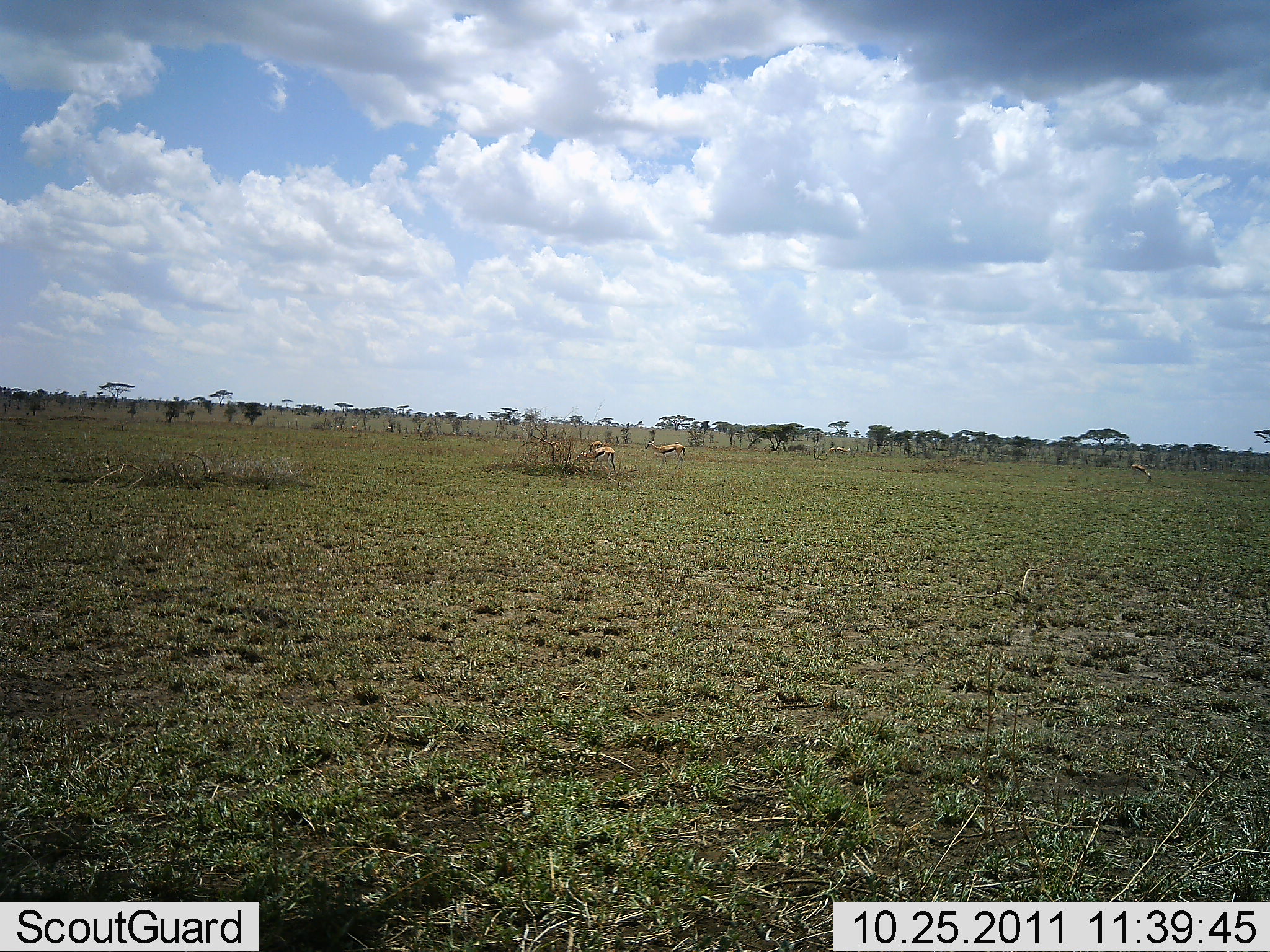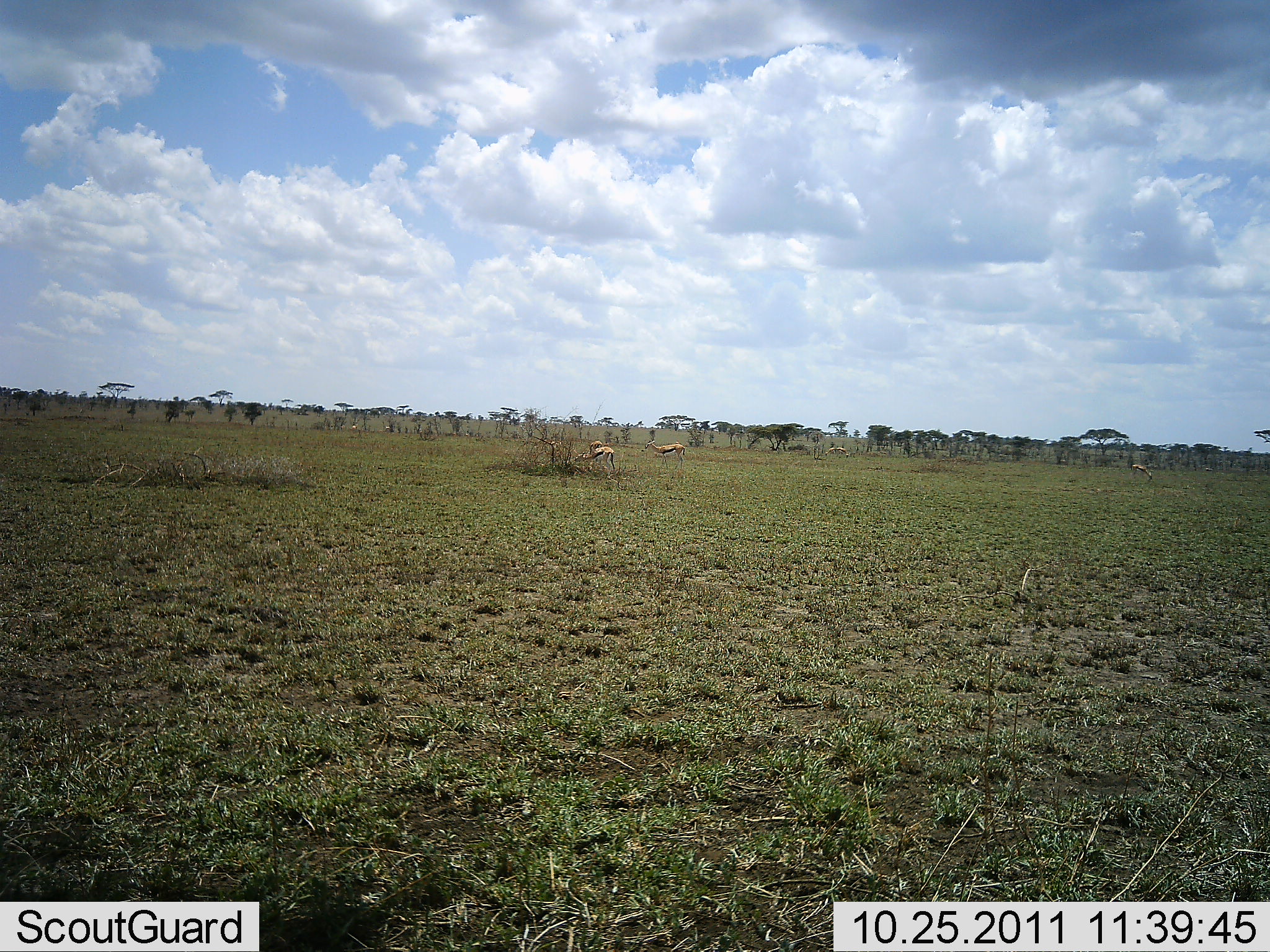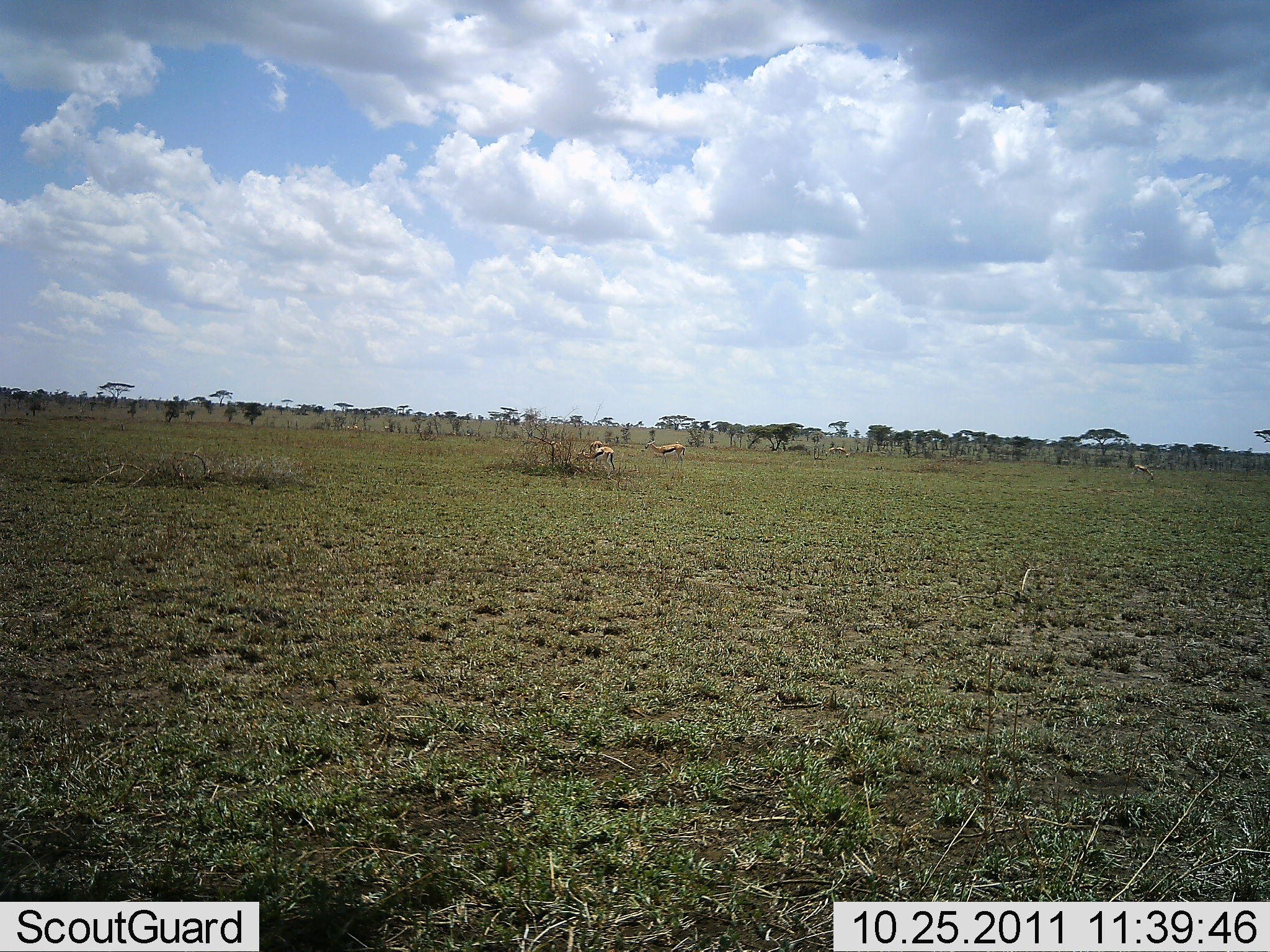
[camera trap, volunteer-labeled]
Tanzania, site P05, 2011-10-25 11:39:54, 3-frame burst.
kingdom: Animalia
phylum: Chordata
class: Mammalia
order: Artiodactyla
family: Bovidae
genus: Eudorcas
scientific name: Eudorcas thomsonii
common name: thomson's gazelle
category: gazellethomsons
Gazellethomsons (thomson's gazelle) (Eudorcas thomsonii), count 3. Behavior (volunteer vote fractions): standing 64%, resting 0%, moving 18%, interacting 0%. Young present (vote fraction): 0%. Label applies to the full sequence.